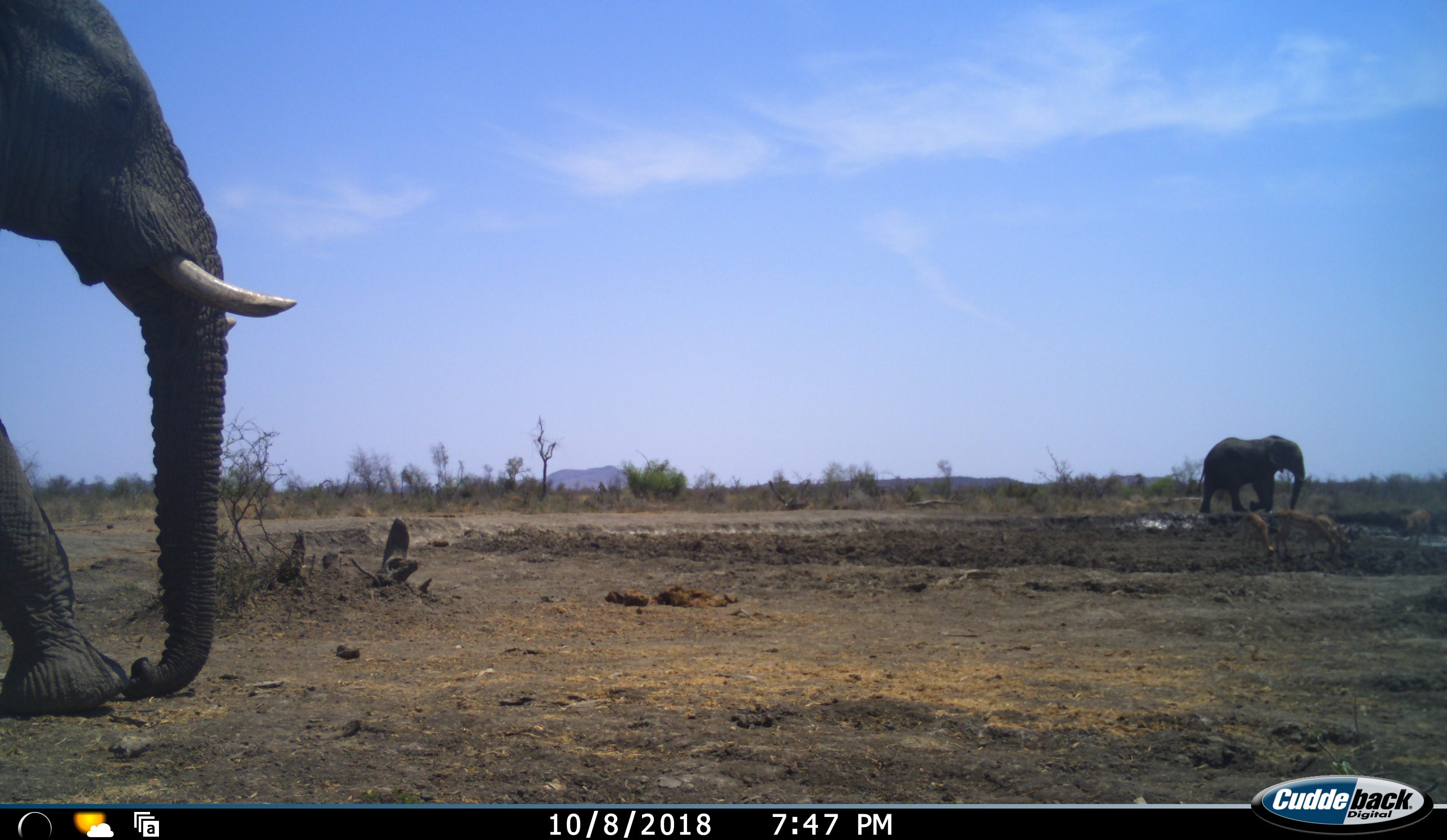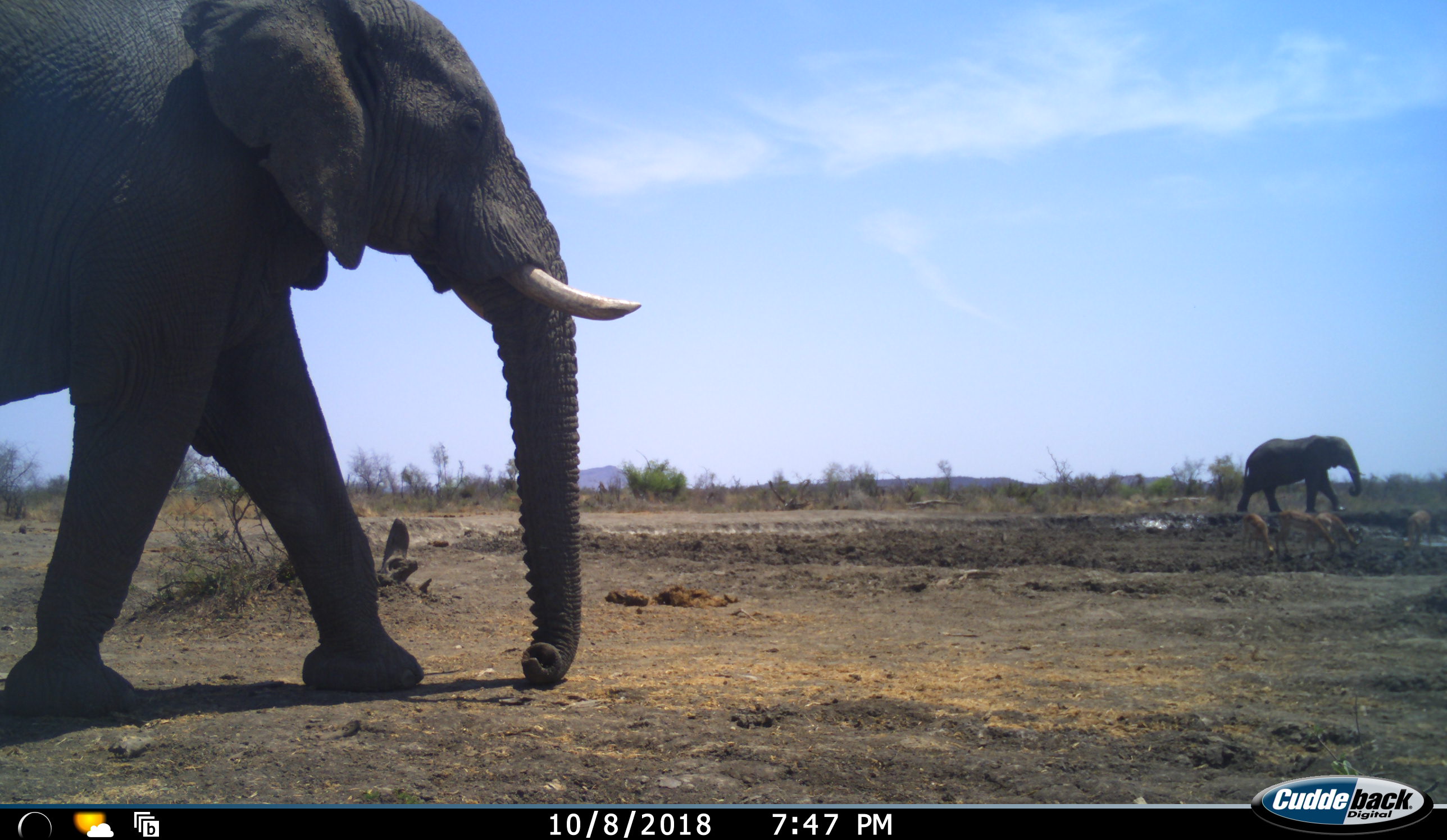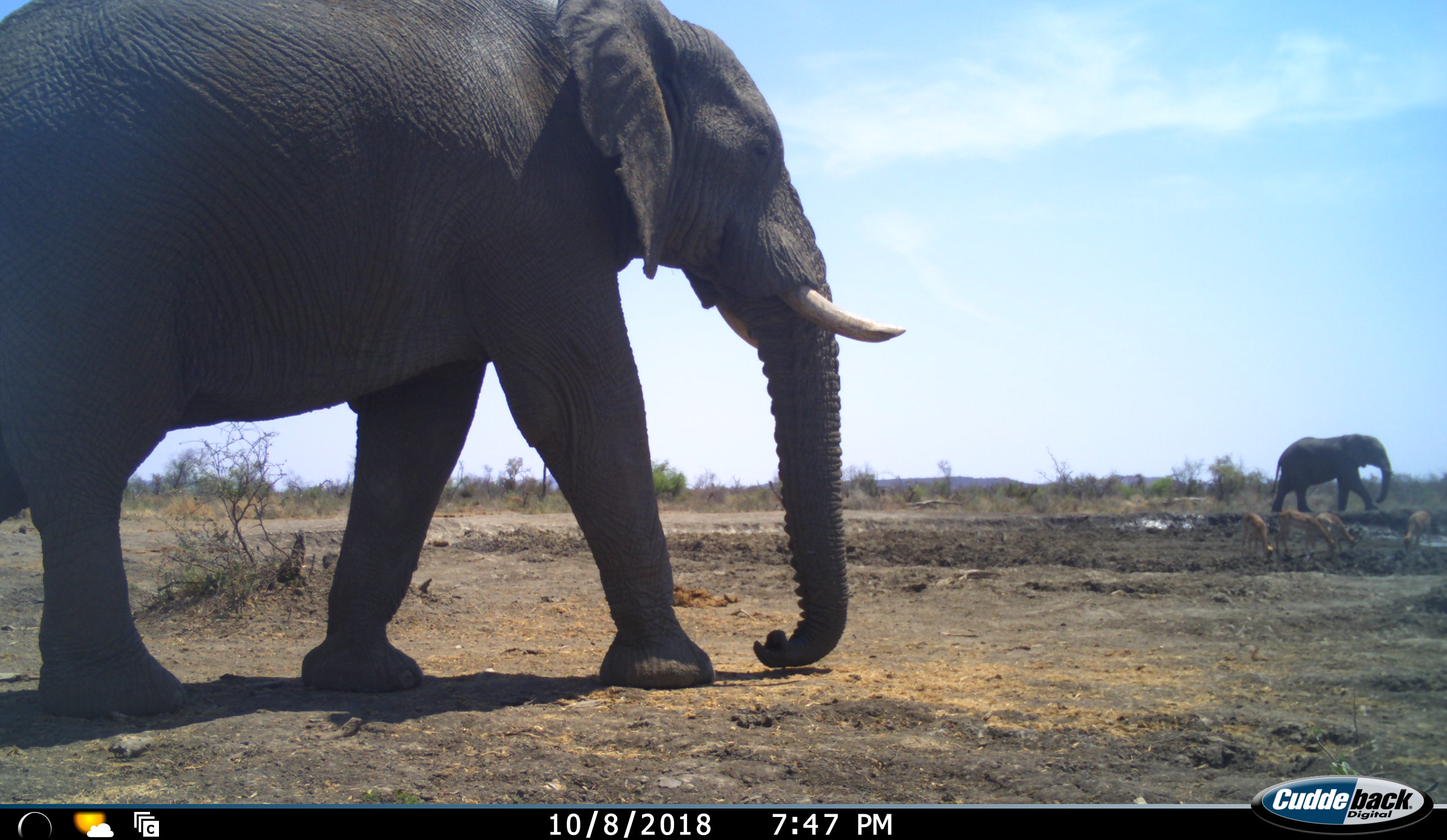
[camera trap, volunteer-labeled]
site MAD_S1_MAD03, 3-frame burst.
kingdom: Animalia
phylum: Chordata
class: Mammalia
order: Proboscidea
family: Elephantidae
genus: Loxodonta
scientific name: Loxodonta africana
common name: african bush elephant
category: elephant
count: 2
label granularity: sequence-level